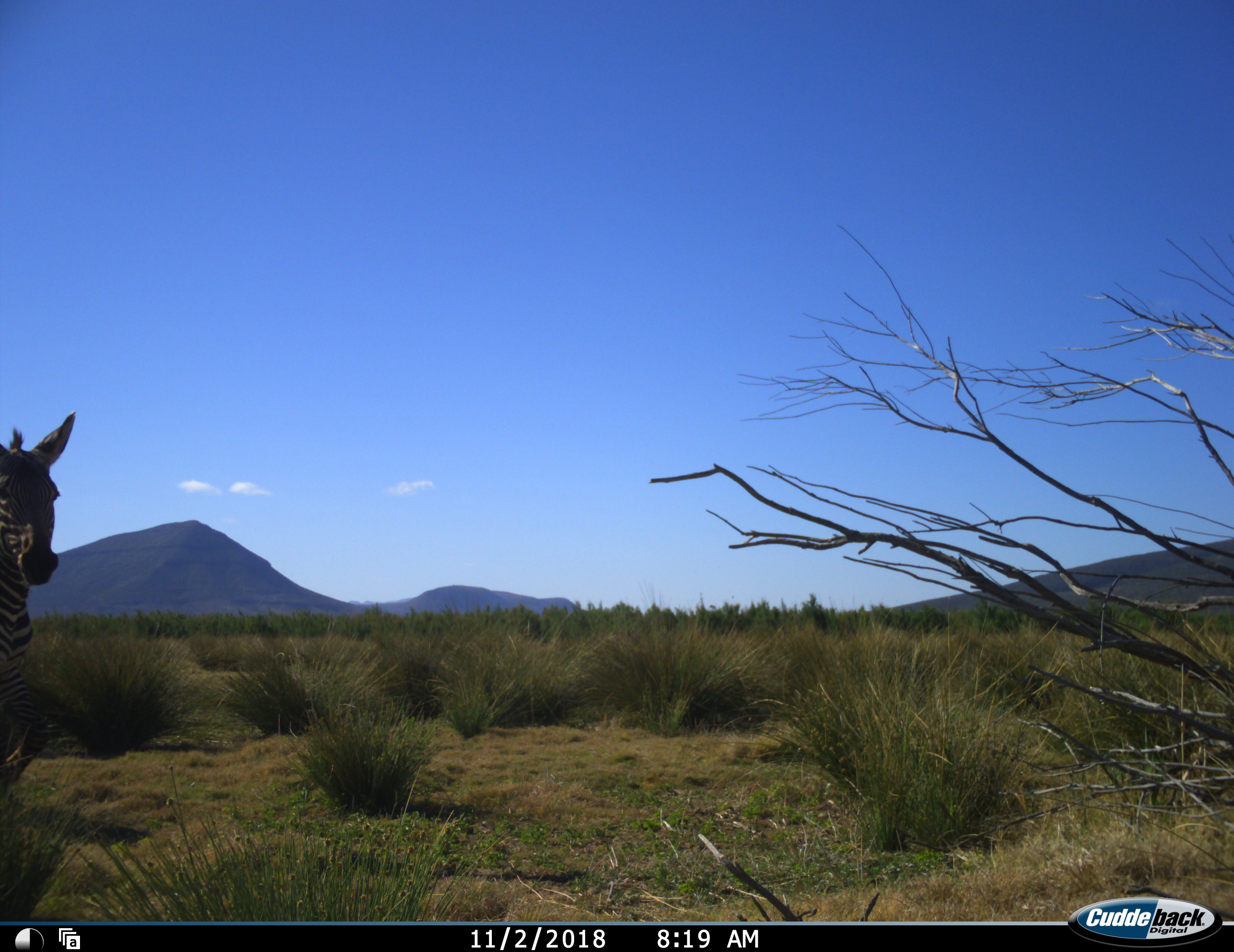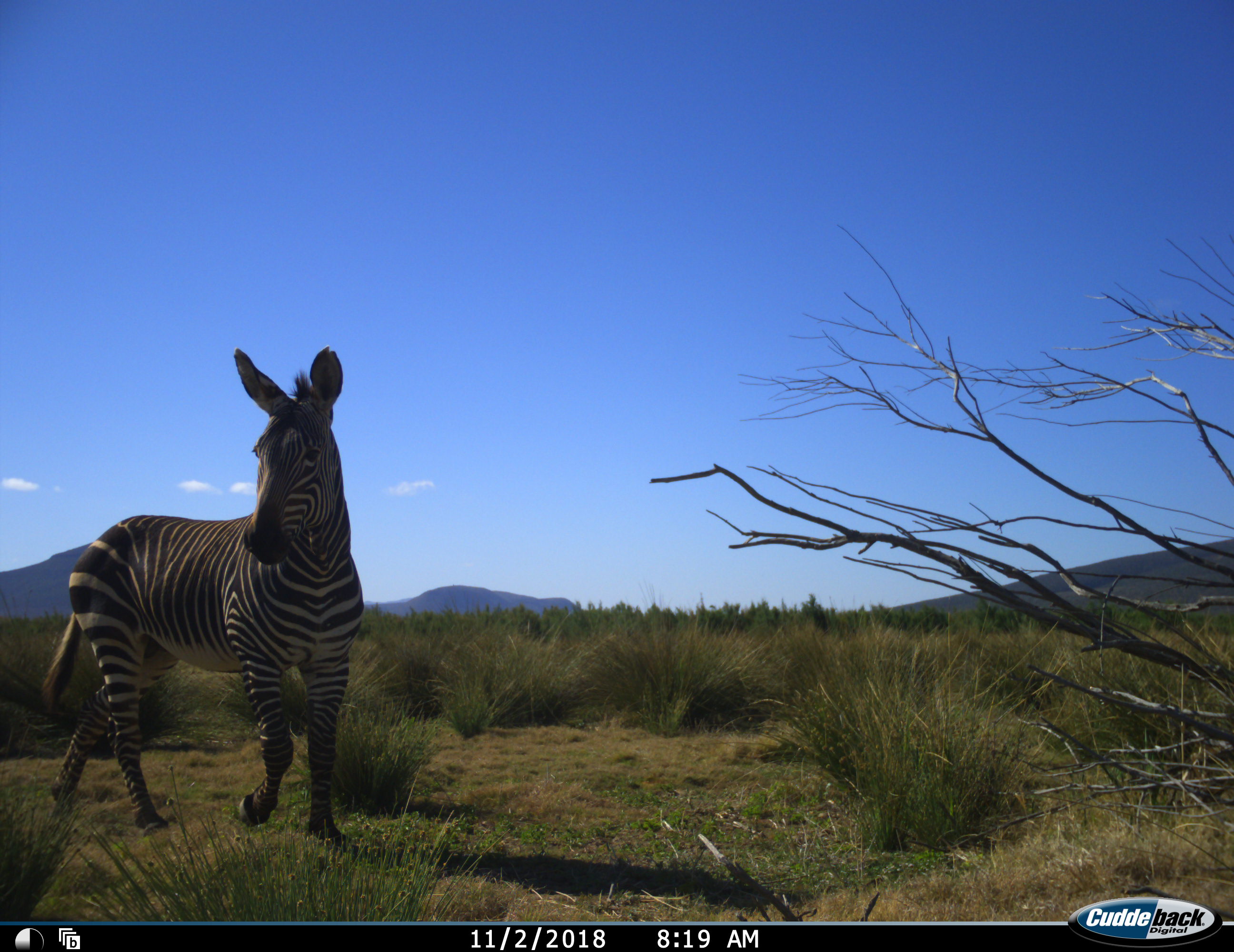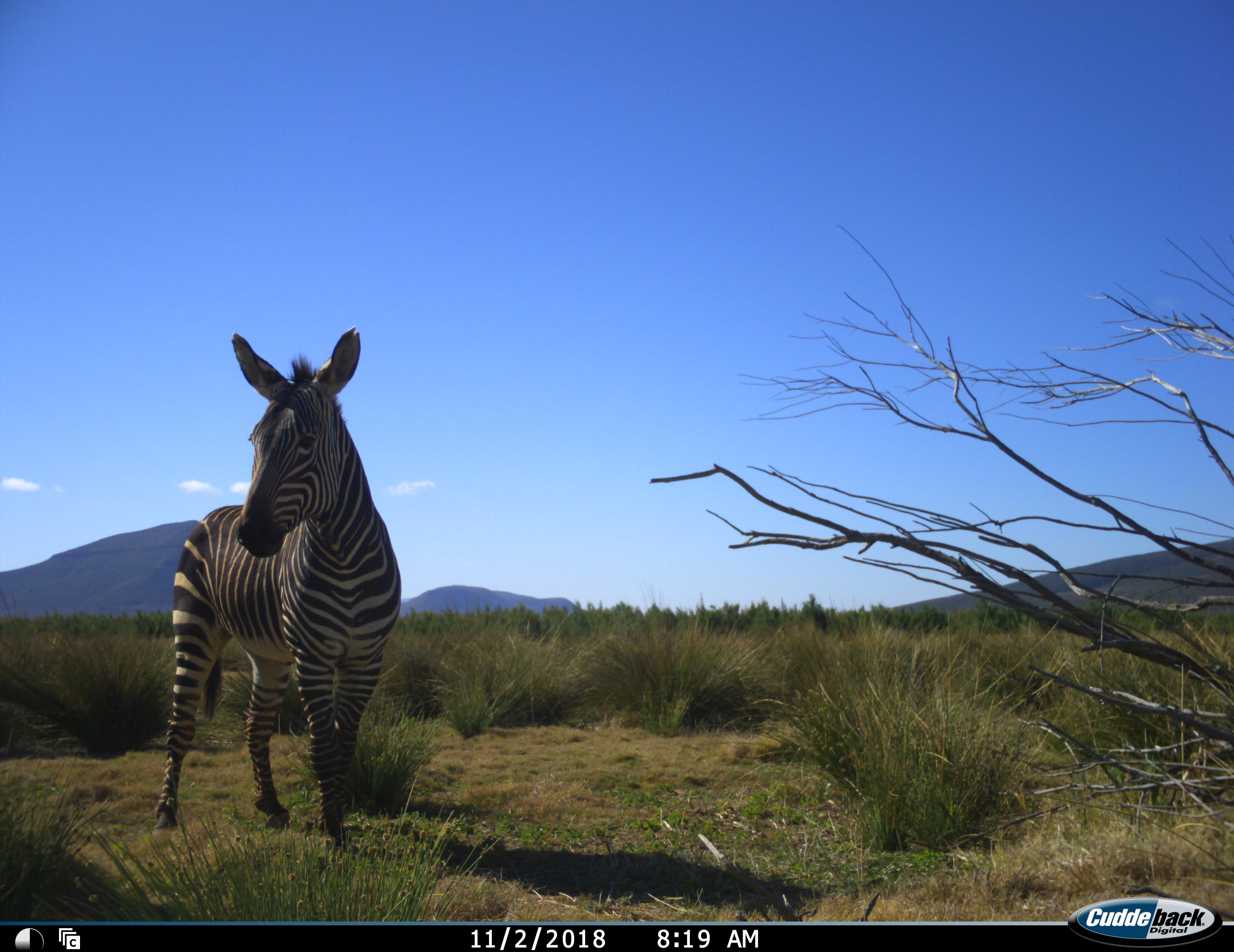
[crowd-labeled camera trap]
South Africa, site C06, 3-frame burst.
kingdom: Animalia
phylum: Chordata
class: Mammalia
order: Perissodactyla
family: Equidae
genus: Equus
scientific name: Equus zebra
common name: mountain zebra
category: zebramountain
Zebramountain (mountain zebra) (Equus zebra), count 1. Behavior (volunteer vote fractions): standing 0%, resting 0%, moving 100%, interacting 0%. Young present (vote fraction): 0%. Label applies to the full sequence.